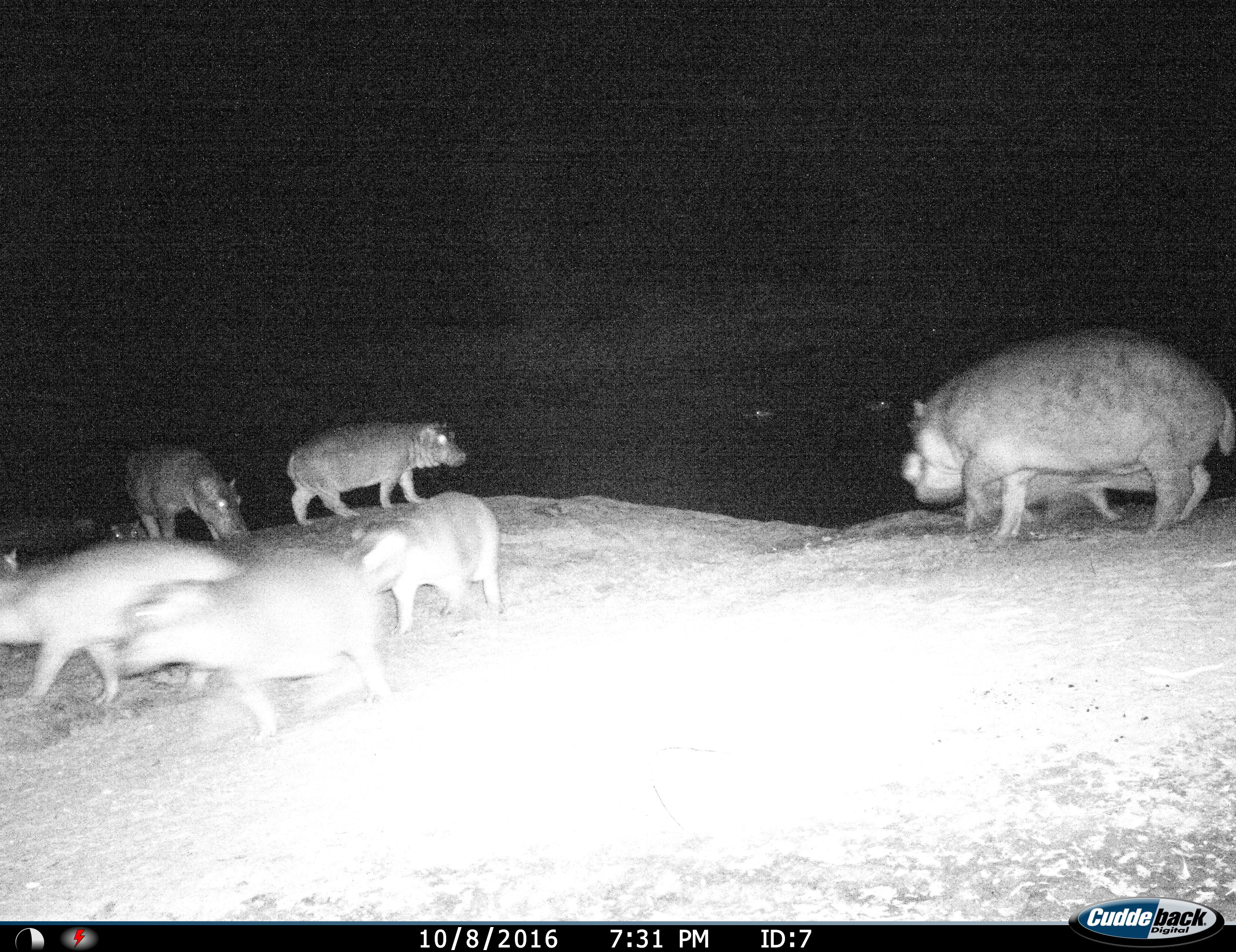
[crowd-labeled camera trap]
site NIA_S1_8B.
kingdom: Animalia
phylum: Chordata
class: Mammalia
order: Artiodactyla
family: Hippopotamidae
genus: Hippopotamus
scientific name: Hippopotamus amphibius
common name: hippopotamus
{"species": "hippopotamus (Hippopotamus amphibius)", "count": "9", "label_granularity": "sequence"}